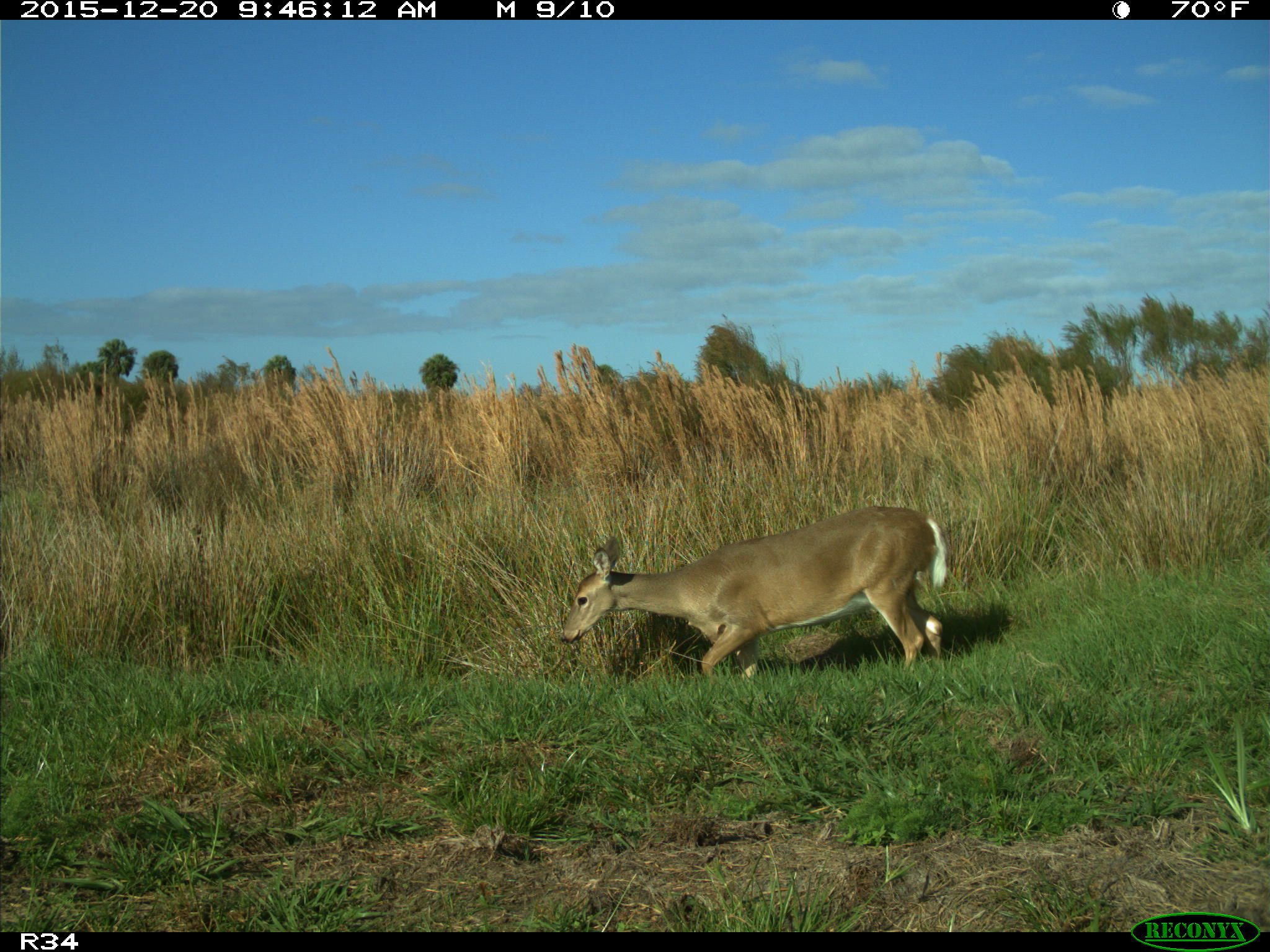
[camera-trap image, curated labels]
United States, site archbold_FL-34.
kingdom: Animalia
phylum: Chordata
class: Mammalia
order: Artiodactyla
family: Cervidae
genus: Odocoileus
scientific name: Odocoileus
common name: deer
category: unidentified deer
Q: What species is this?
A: Unidentified deer (deer) (Odocoileus).